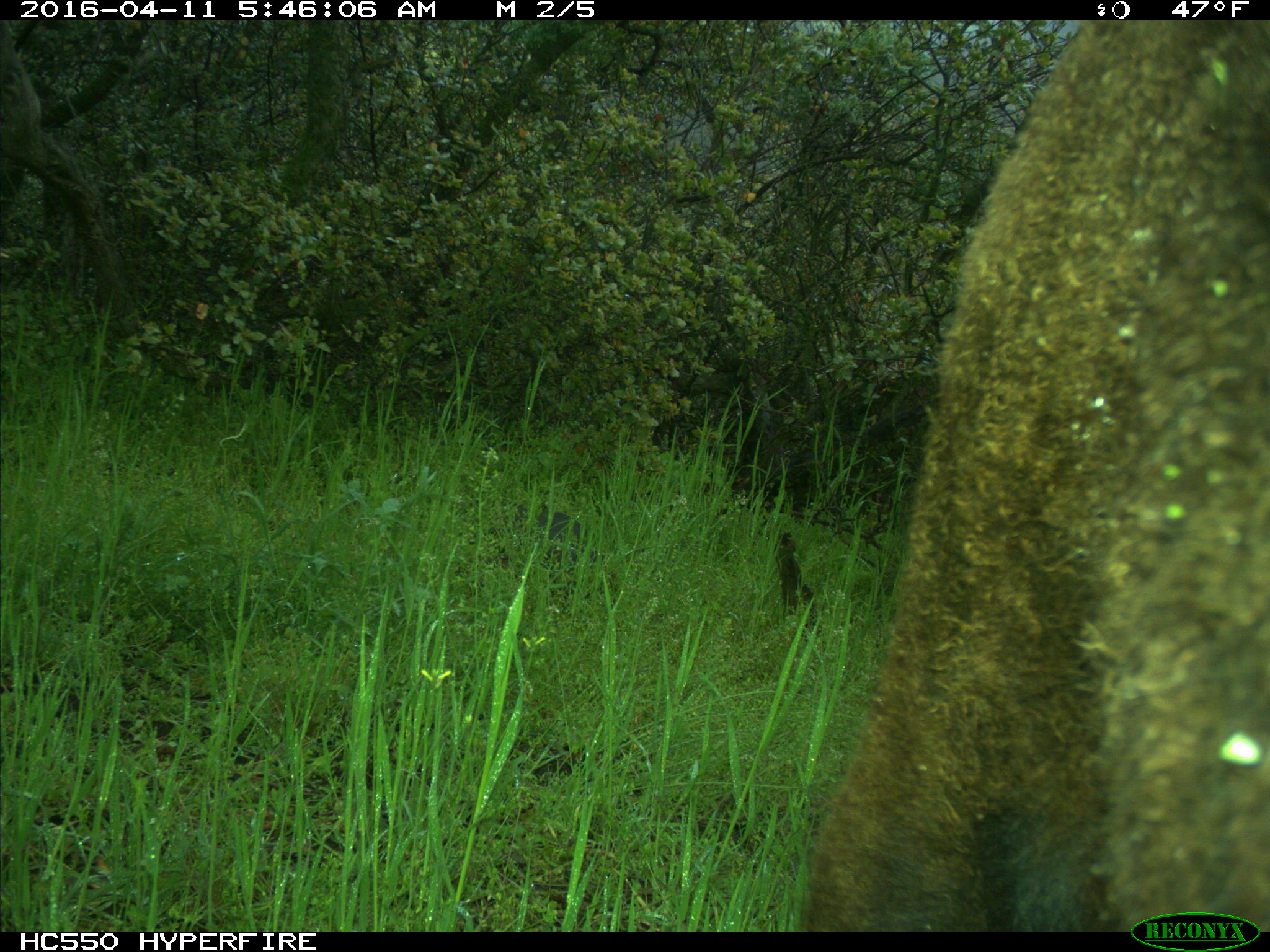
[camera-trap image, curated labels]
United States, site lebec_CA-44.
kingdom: Animalia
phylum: Chordata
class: Mammalia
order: Artiodactyla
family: Bovidae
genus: Bos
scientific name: Bos taurus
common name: domestic cow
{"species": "Bos taurus (domestic cow)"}